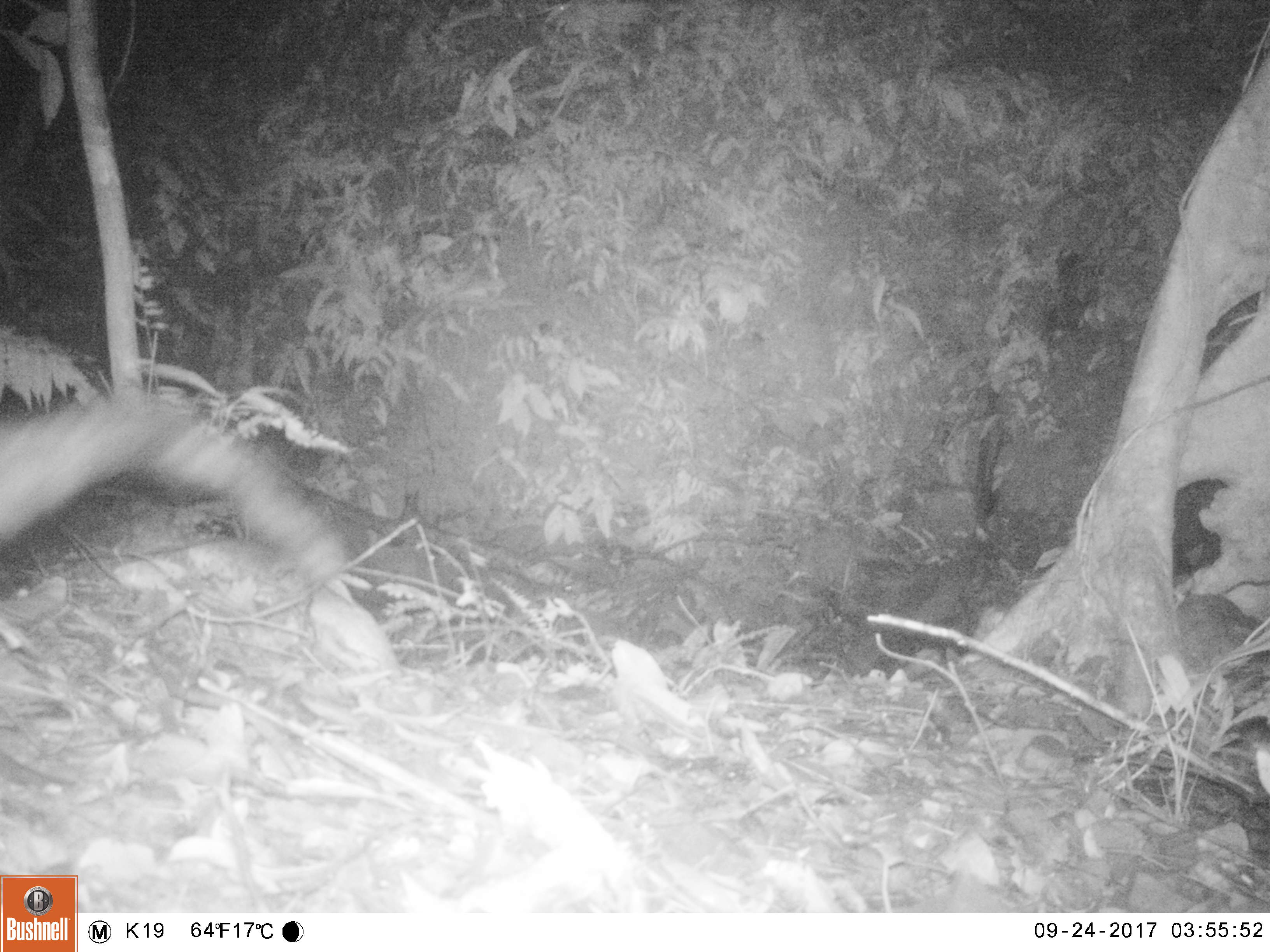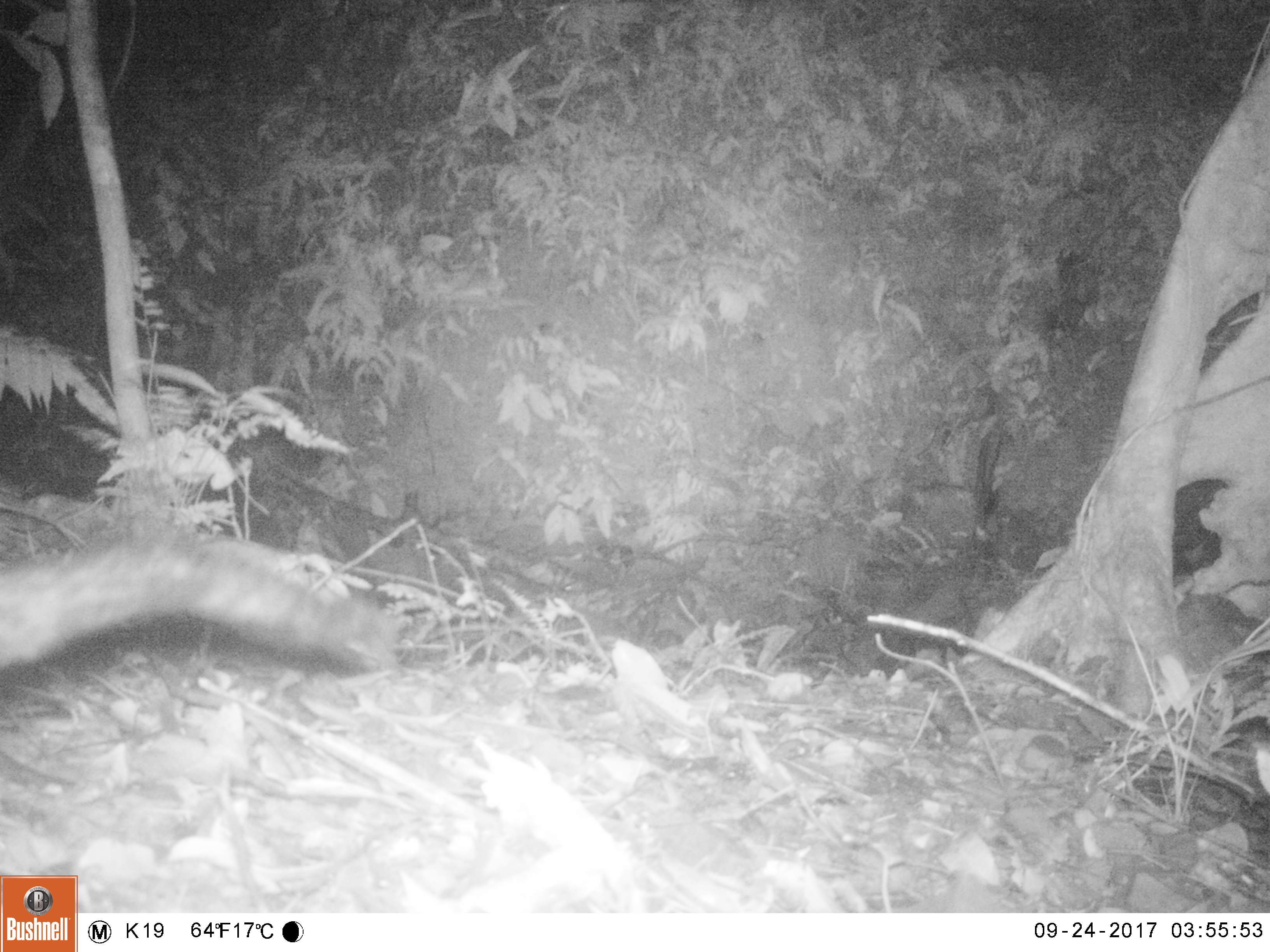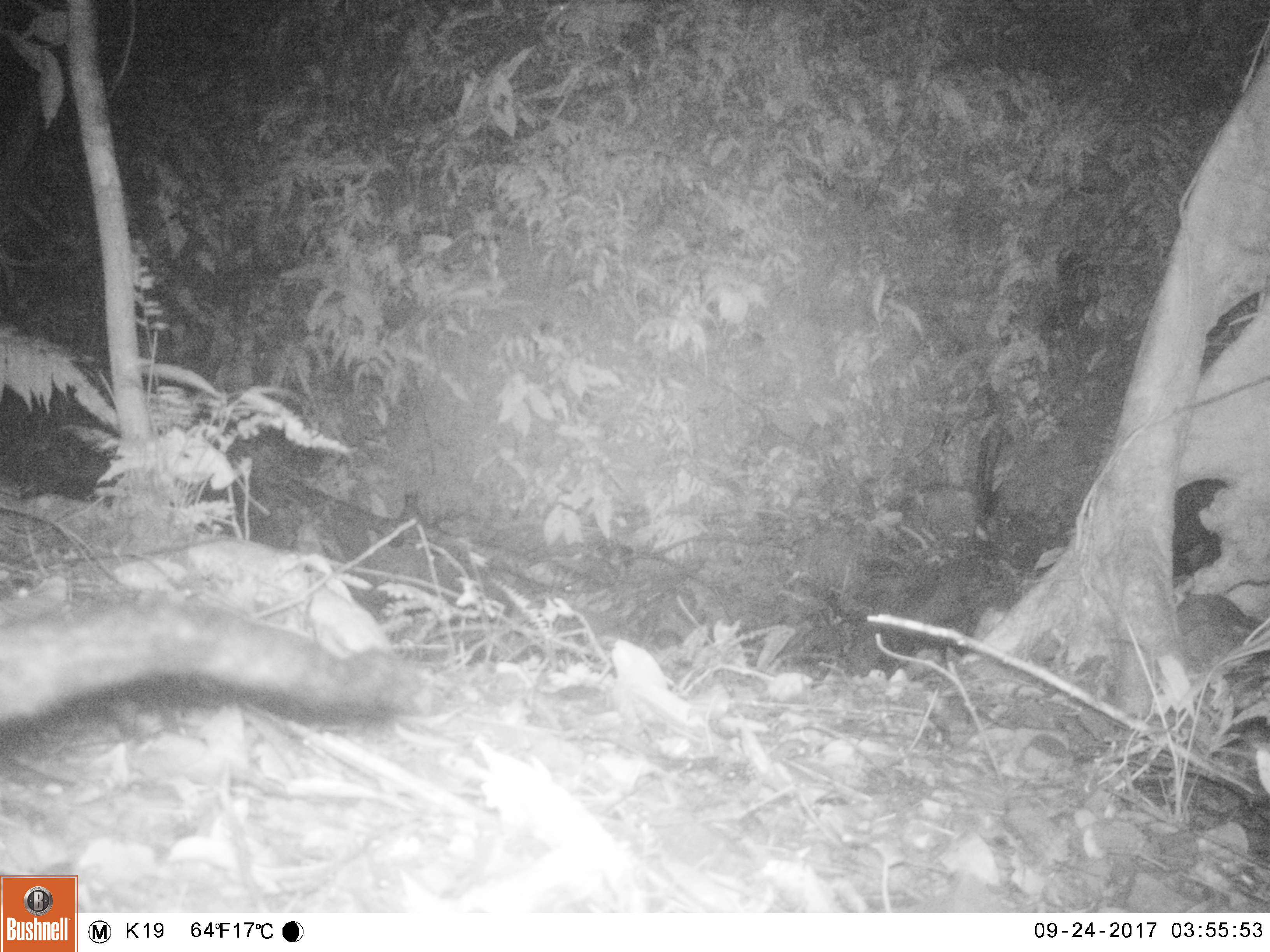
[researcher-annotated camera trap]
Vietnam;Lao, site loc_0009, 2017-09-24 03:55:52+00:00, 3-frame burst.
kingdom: Animalia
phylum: Chordata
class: Mammalia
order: Carnivora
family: Viverridae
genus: Paradoxurus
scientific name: Paradoxurus hermaphroditus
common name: common palm civet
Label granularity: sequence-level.